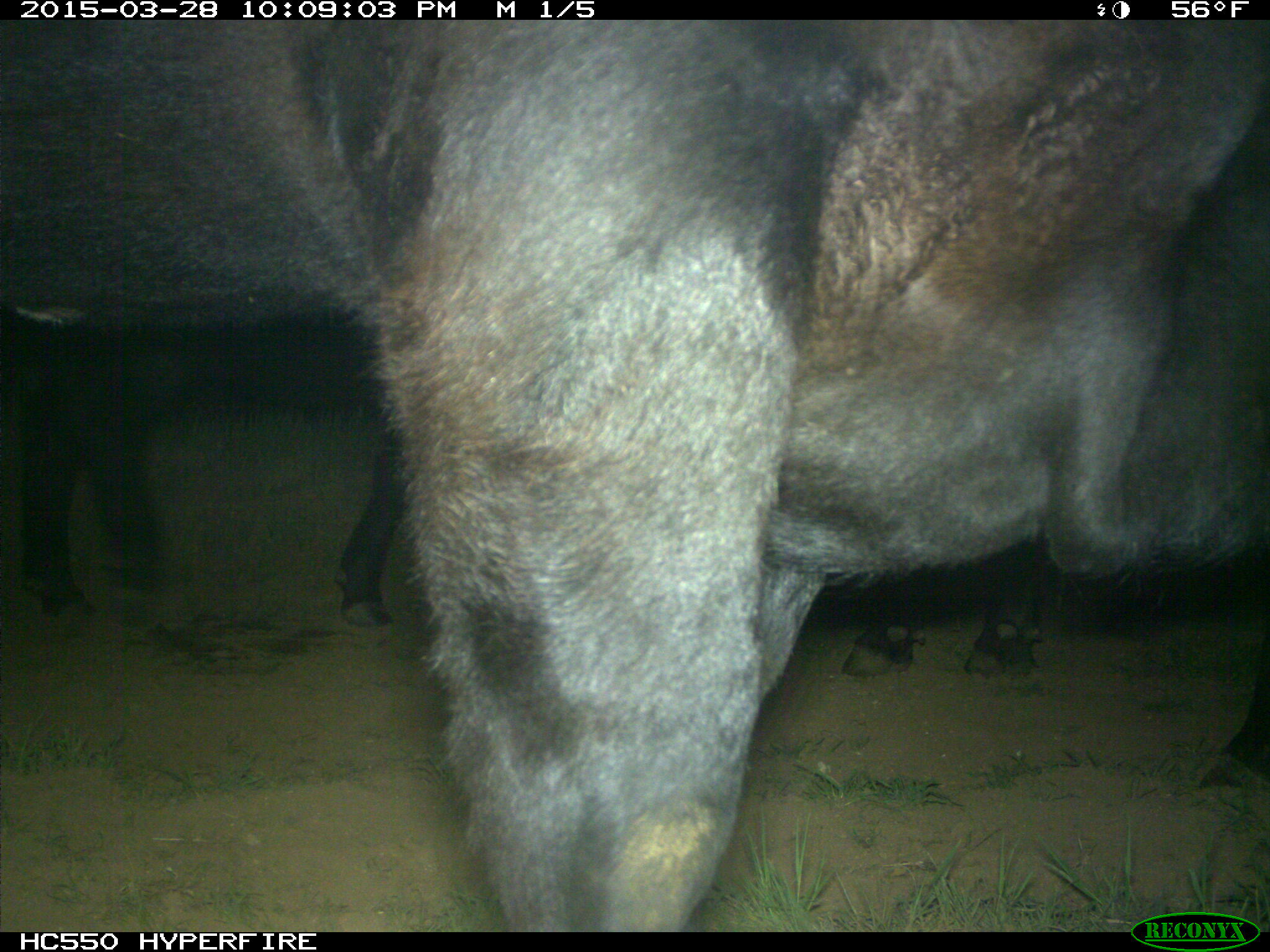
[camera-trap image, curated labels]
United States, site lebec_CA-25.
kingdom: Animalia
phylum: Chordata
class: Mammalia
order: Artiodactyla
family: Bovidae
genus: Bos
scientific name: Bos taurus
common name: domestic cow